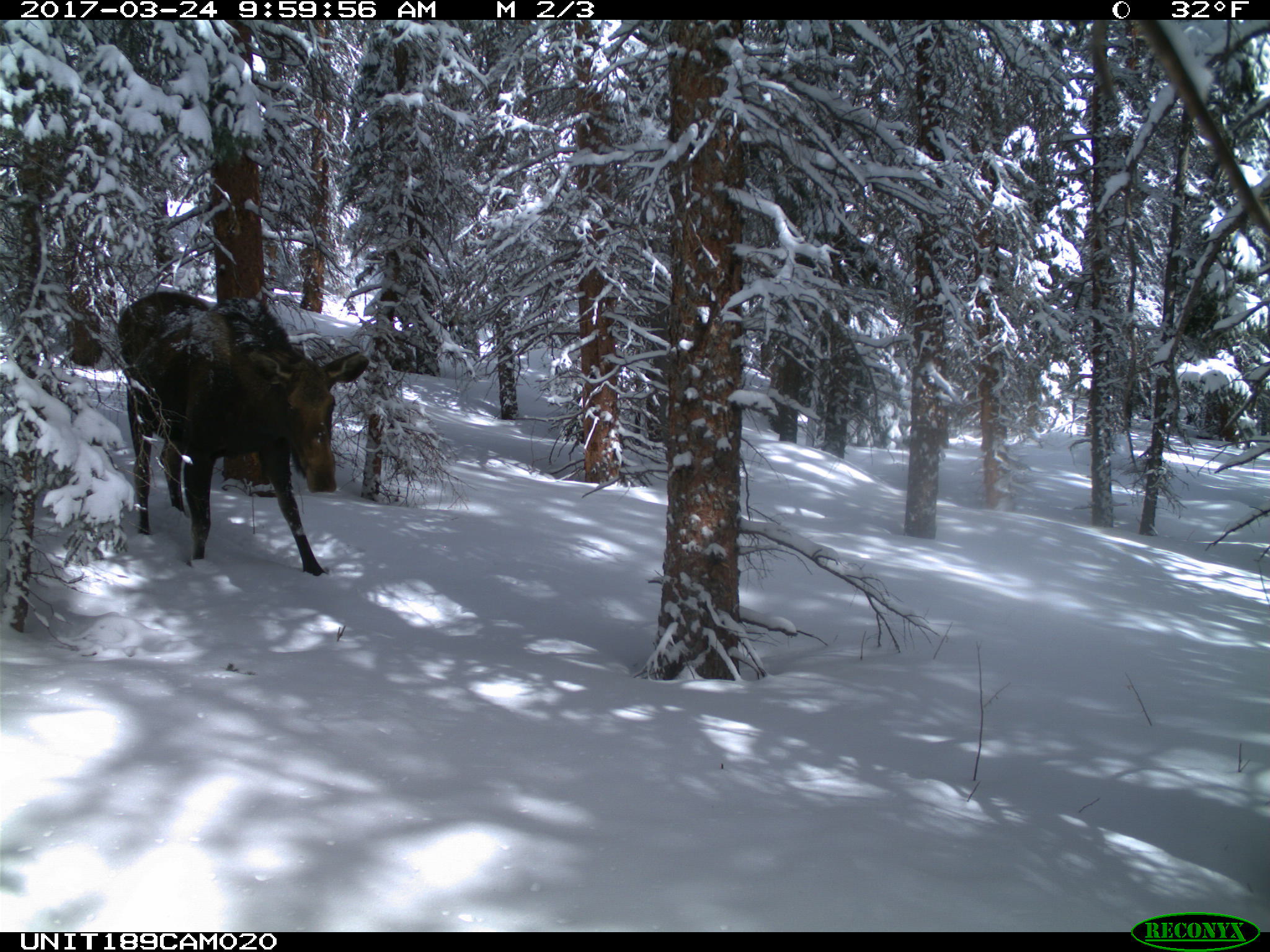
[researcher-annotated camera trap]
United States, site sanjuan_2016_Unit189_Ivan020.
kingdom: Animalia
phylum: Chordata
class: Mammalia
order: Artiodactyla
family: Cervidae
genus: Alces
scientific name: Alces alces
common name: moose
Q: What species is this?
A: Alces alces (moose).